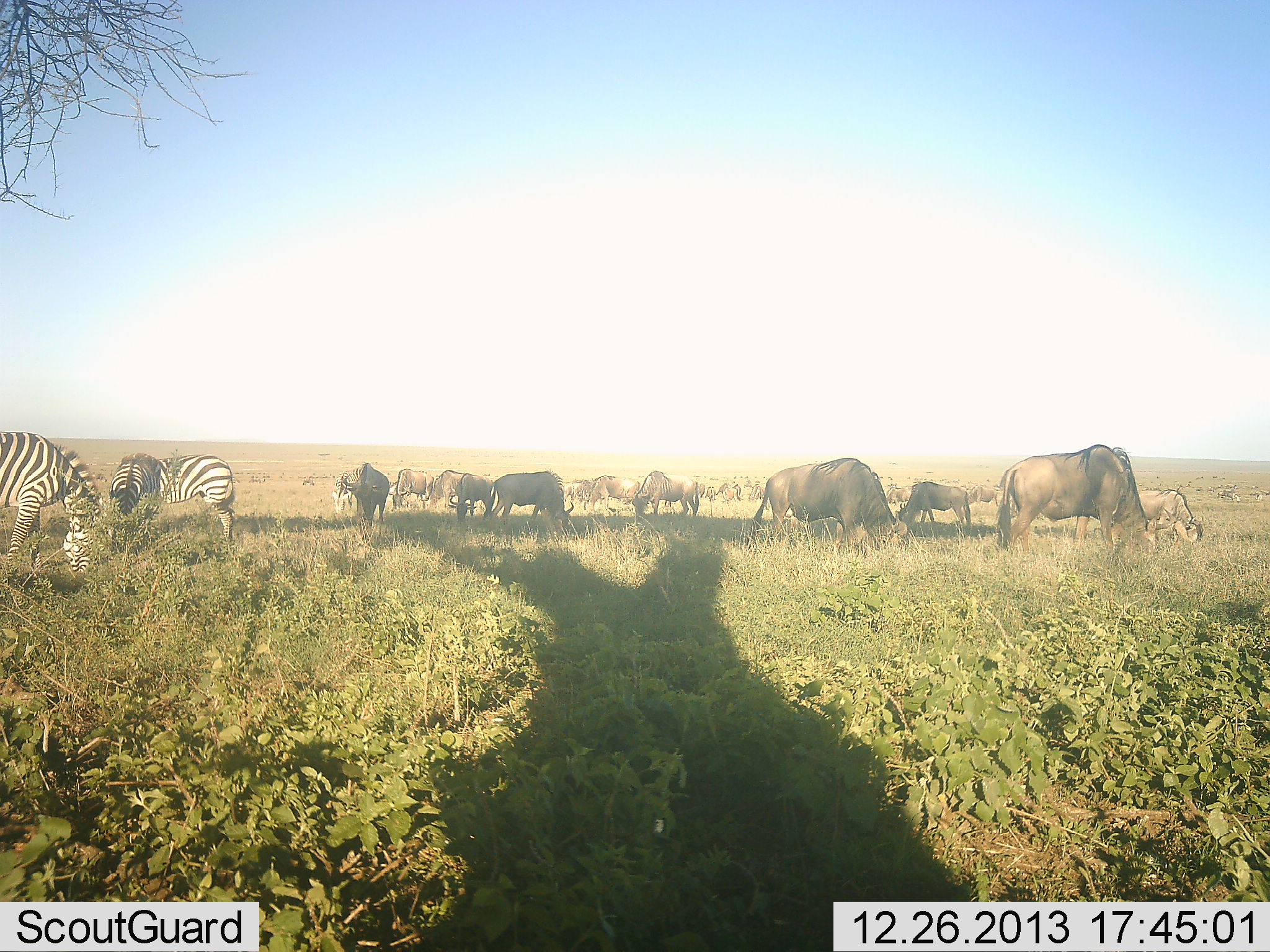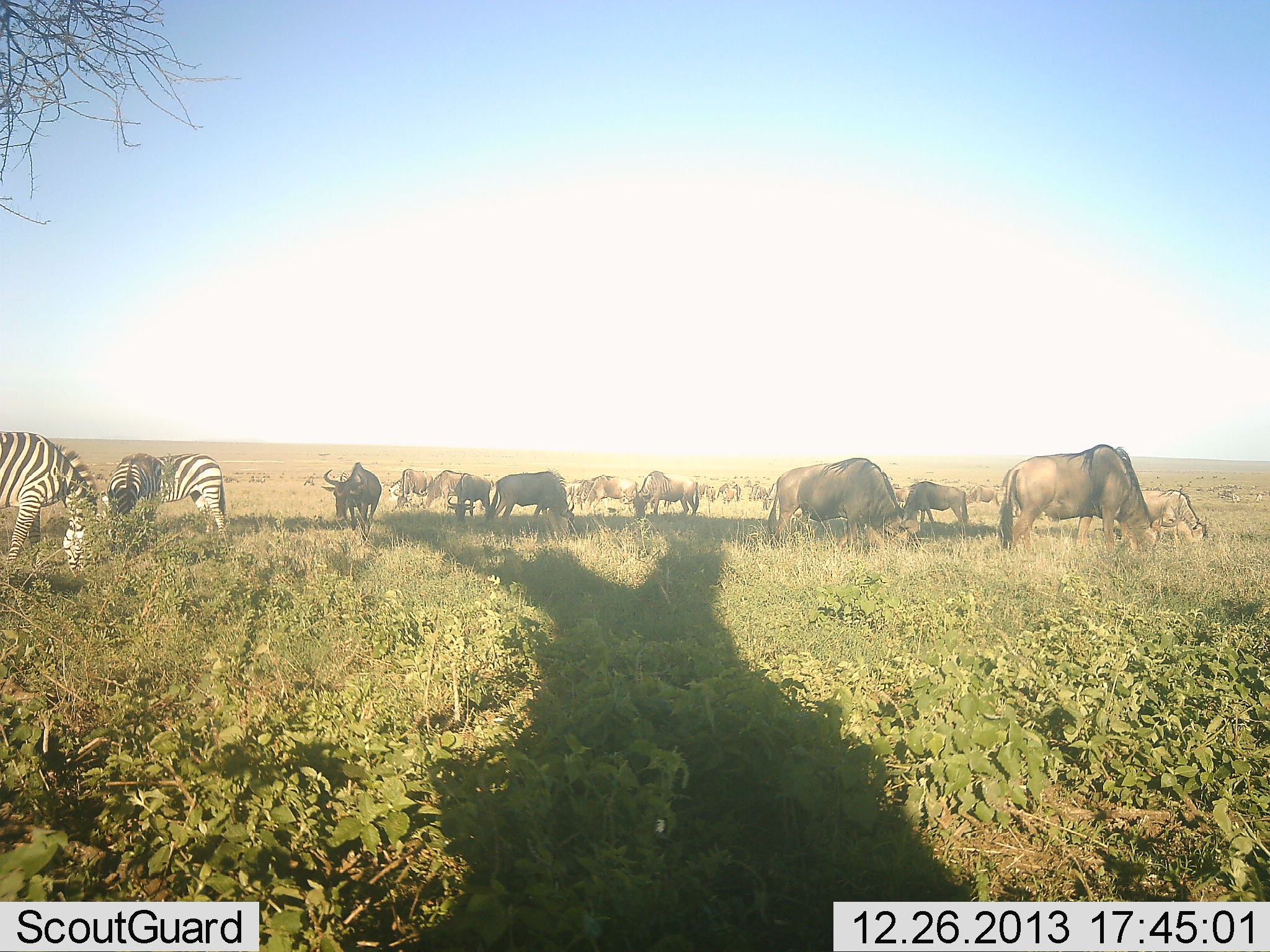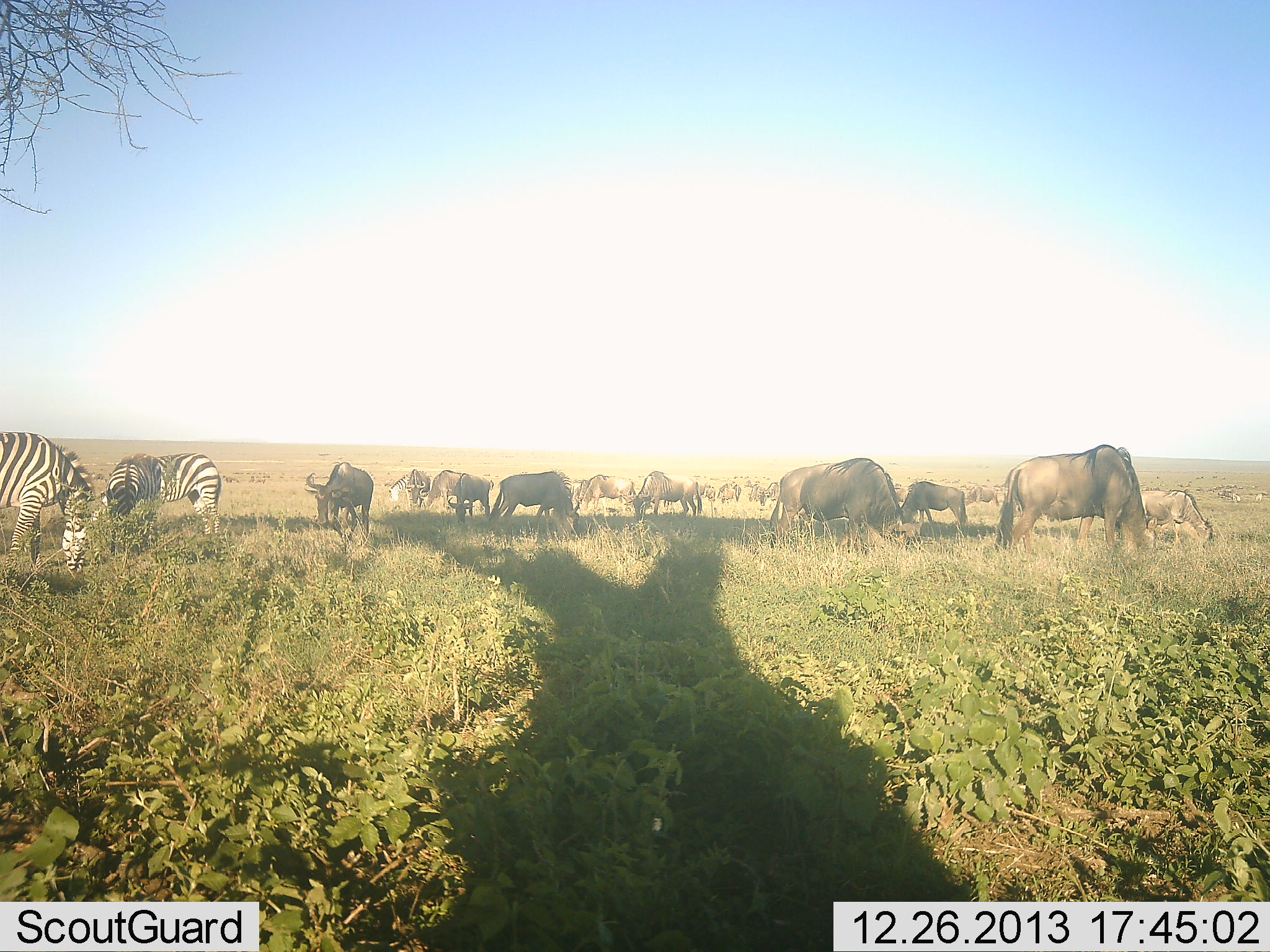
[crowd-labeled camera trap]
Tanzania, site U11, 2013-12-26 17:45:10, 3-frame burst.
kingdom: Animalia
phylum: Chordata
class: Mammalia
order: Artiodactyla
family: Bovidae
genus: Connochaetes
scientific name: Connochaetes taurinus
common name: blue wildebeest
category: wildebeest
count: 11-50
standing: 30%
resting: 0%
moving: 30%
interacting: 0%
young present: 10%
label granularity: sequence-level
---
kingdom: Animalia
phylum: Chordata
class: Mammalia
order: Perissodactyla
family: Equidae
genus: Equus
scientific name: Equus quagga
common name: plains zebra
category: zebra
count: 3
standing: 27%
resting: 0%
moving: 9%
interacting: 0%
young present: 0%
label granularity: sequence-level